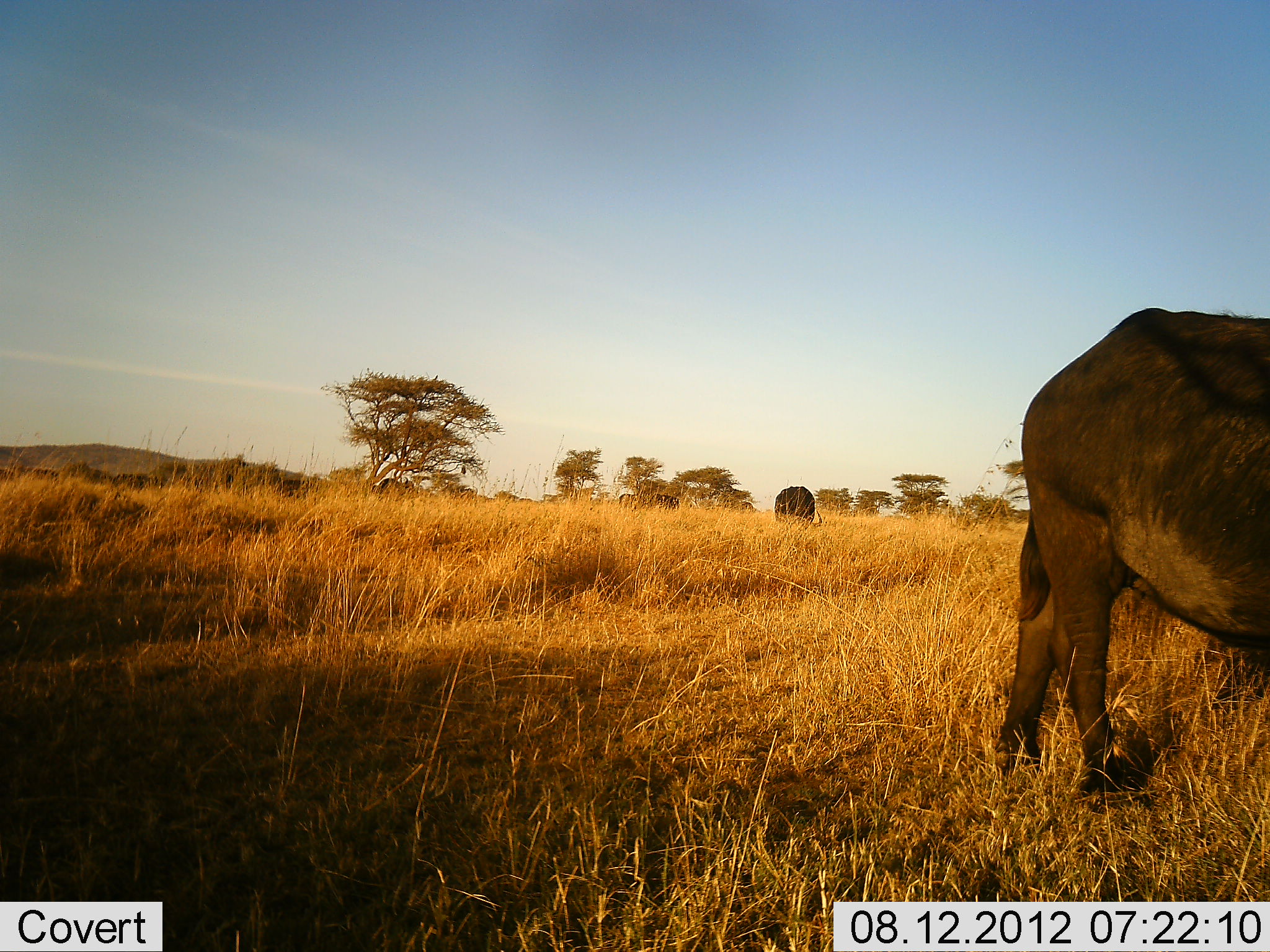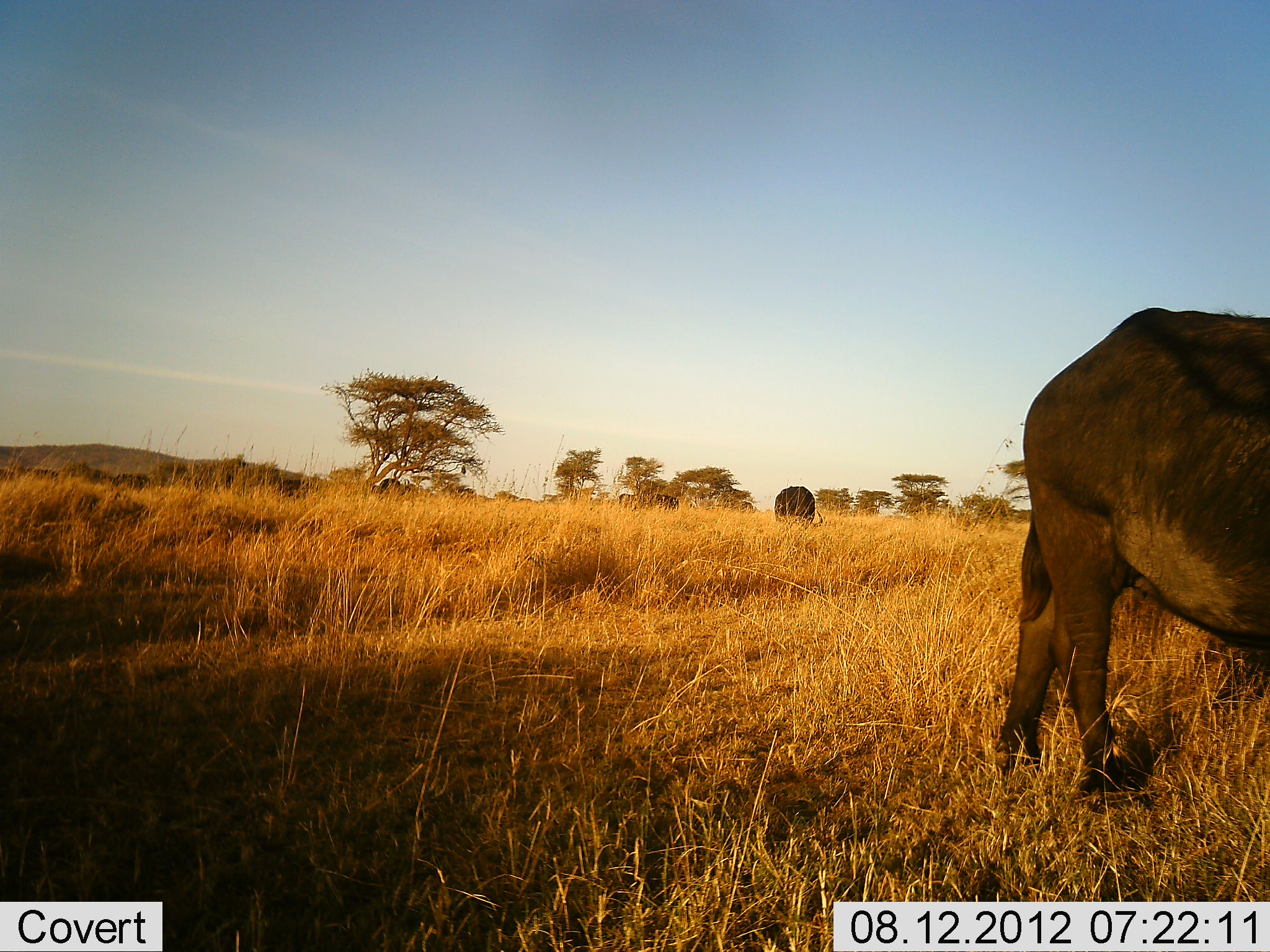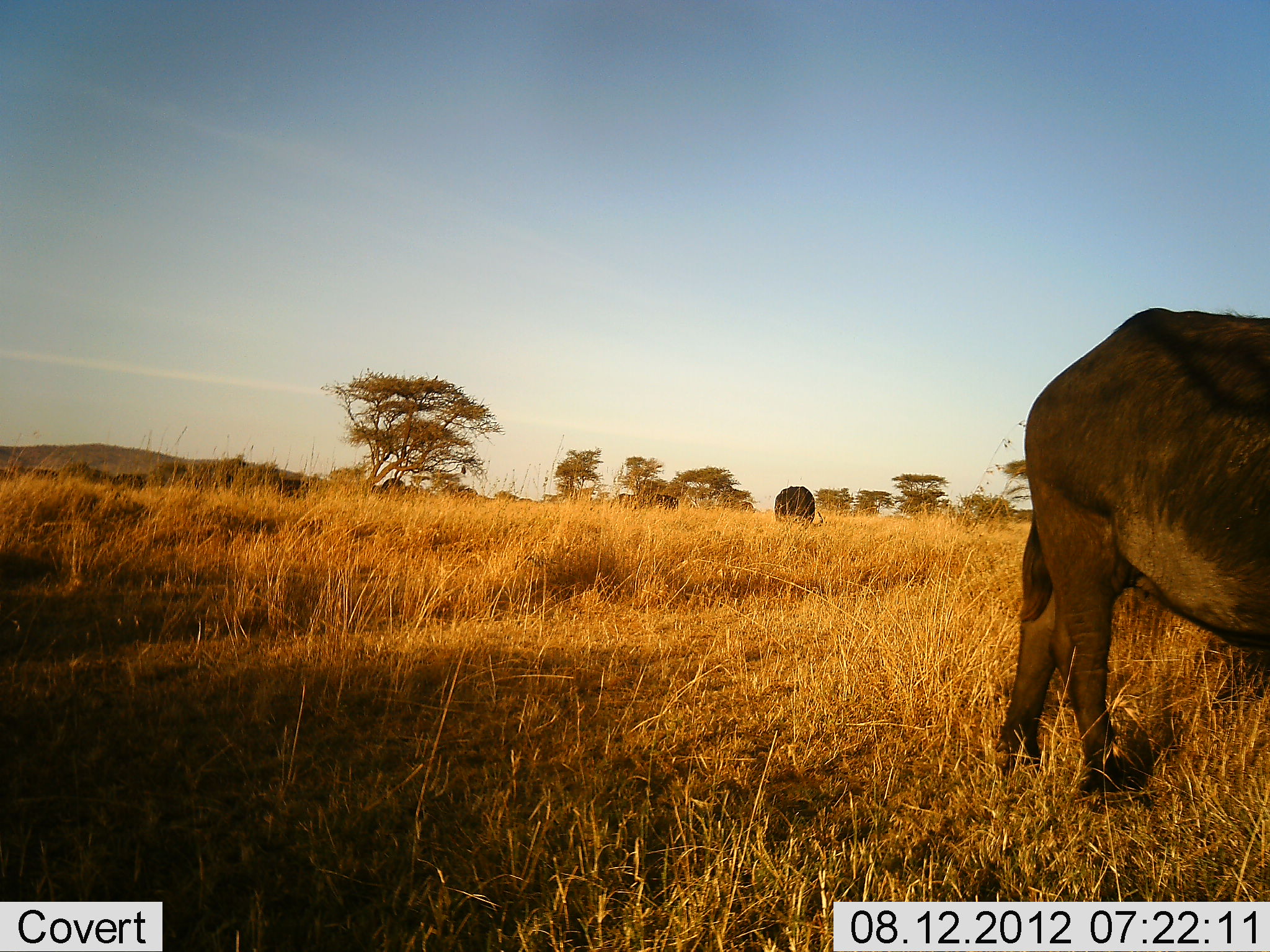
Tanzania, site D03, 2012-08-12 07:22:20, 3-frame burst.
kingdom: Animalia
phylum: Chordata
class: Mammalia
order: Artiodactyla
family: Bovidae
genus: Syncerus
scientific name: Syncerus caffer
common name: cape buffalo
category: buffalo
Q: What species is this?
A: Buffalo (cape buffalo) (Syncerus caffer).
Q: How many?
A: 2.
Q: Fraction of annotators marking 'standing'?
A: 70%.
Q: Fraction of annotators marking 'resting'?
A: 0%.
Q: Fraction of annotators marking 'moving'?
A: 0%.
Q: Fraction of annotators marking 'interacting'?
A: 0%.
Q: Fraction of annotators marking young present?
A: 0%.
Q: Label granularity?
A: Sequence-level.